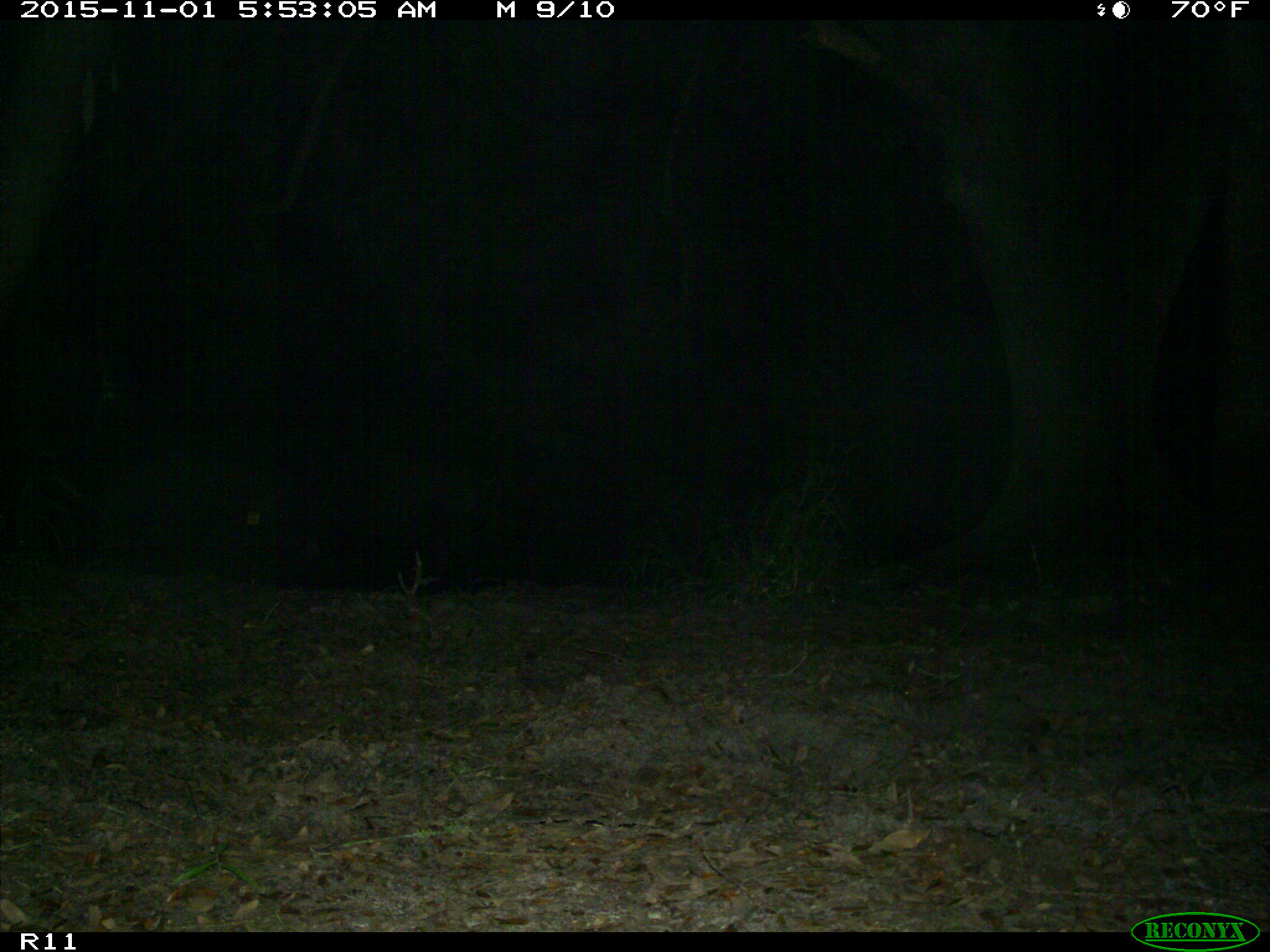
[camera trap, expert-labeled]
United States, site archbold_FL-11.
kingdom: Animalia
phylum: Chordata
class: Mammalia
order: Artiodactyla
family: Suidae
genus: Sus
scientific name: Sus scrofa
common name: wild boar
Sus scrofa (wild boar).